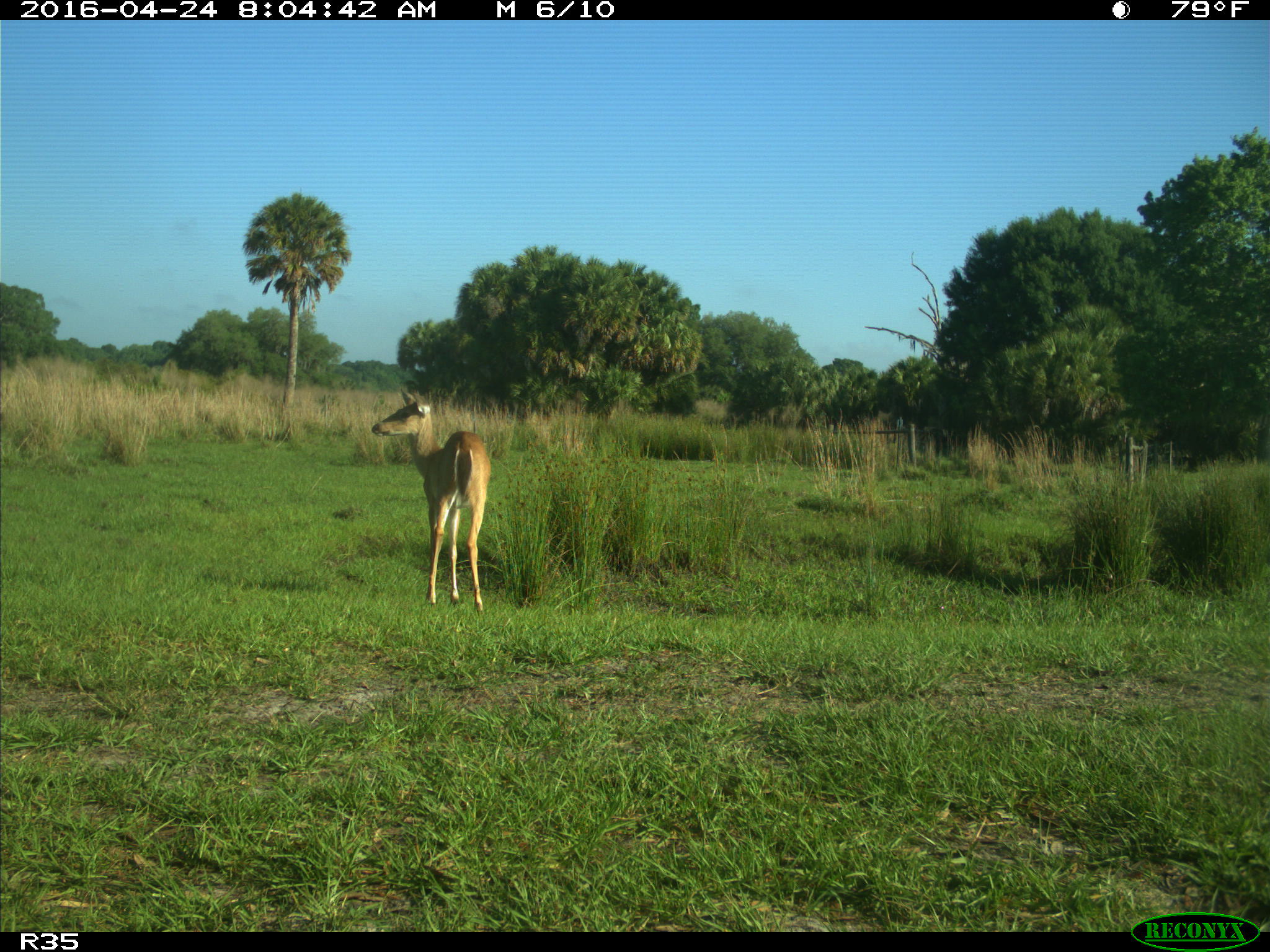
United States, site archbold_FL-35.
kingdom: Animalia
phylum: Chordata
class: Mammalia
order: Artiodactyla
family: Cervidae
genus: Odocoileus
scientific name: Odocoileus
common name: deer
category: unidentified deer